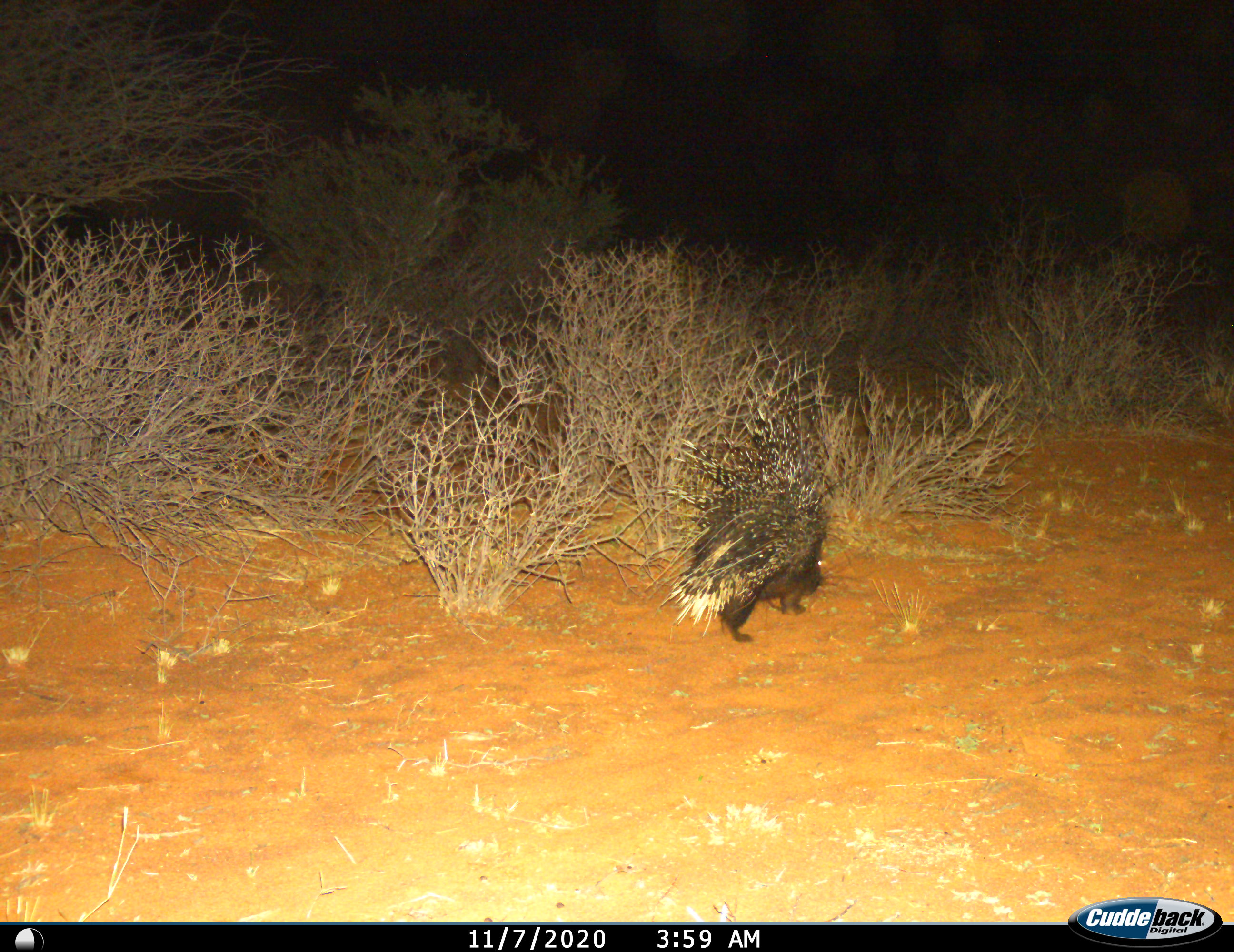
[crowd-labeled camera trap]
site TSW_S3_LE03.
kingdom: Animalia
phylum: Chordata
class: Mammalia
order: Rodentia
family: Hystricidae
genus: Hystrix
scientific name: Hystrix cristata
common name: crested porcupine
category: porcupine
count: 1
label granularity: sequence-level